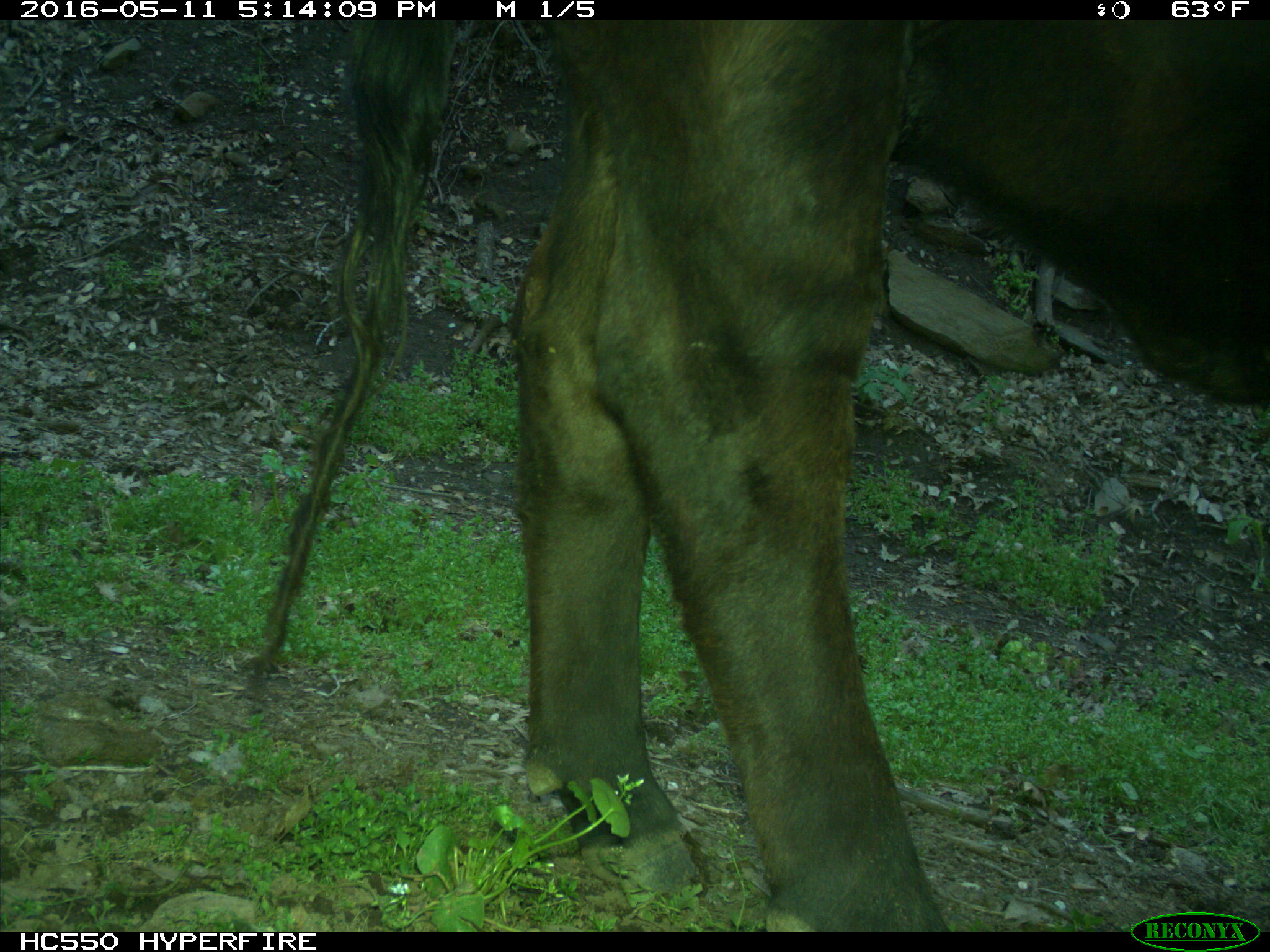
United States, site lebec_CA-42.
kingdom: Animalia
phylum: Chordata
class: Mammalia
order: Artiodactyla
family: Bovidae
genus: Bos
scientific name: Bos taurus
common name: domestic cow